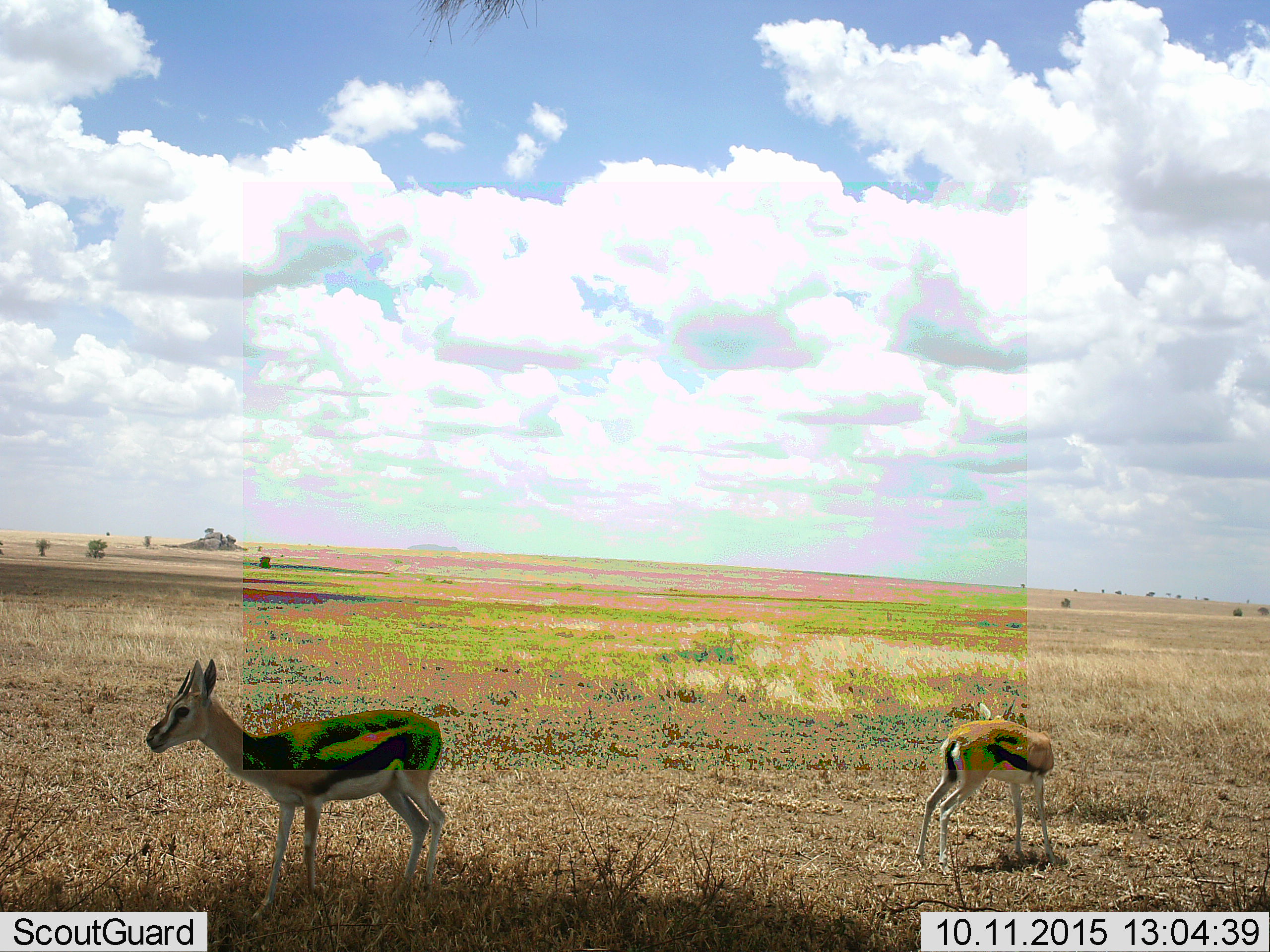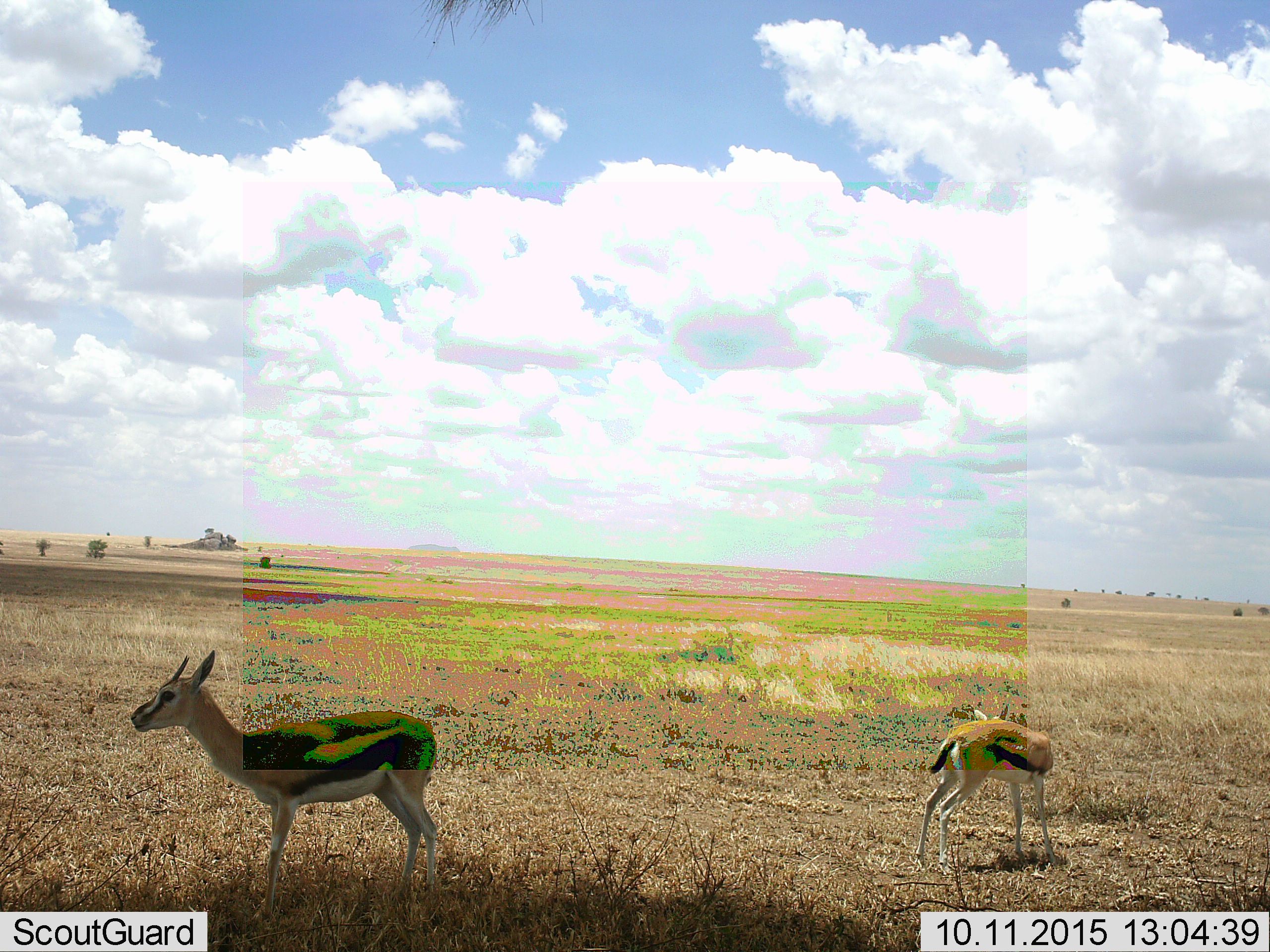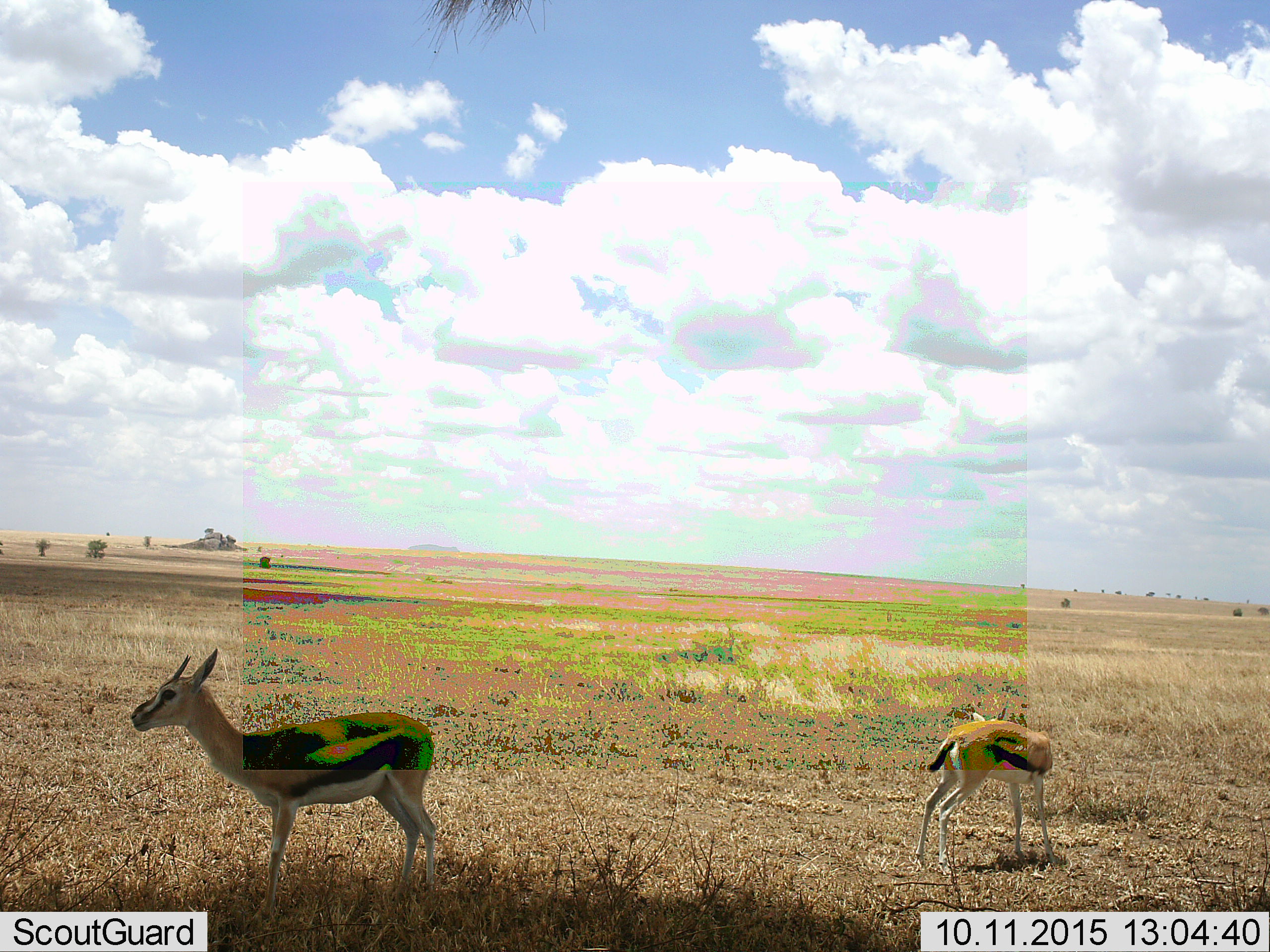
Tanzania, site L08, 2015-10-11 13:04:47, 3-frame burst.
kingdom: Animalia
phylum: Chordata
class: Mammalia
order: Artiodactyla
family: Bovidae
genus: Eudorcas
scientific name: Eudorcas thomsonii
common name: thomson's gazelle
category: gazellethomsons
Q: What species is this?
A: Gazellethomsons (thomson's gazelle) (Eudorcas thomsonii).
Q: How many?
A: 2.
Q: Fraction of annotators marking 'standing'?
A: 100%.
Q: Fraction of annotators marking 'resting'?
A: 0%.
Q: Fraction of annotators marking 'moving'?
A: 10%.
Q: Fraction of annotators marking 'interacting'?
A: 0%.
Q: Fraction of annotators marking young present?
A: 40%.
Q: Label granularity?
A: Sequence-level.